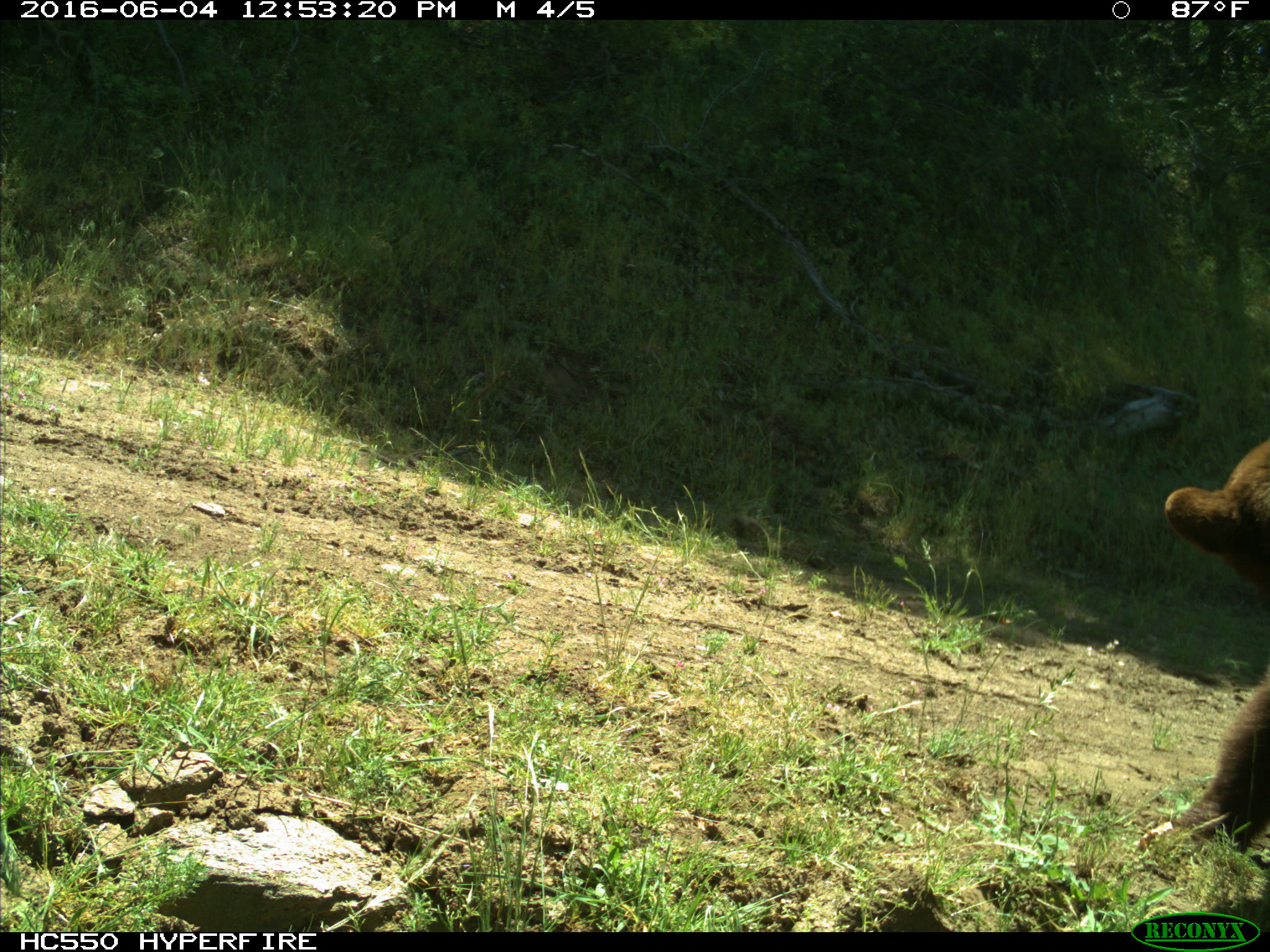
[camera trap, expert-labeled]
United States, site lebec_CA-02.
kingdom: Animalia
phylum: Chordata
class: Mammalia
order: Carnivora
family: Ursidae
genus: Ursus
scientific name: Ursus americanus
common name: american black bear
Ursus americanus (american black bear).